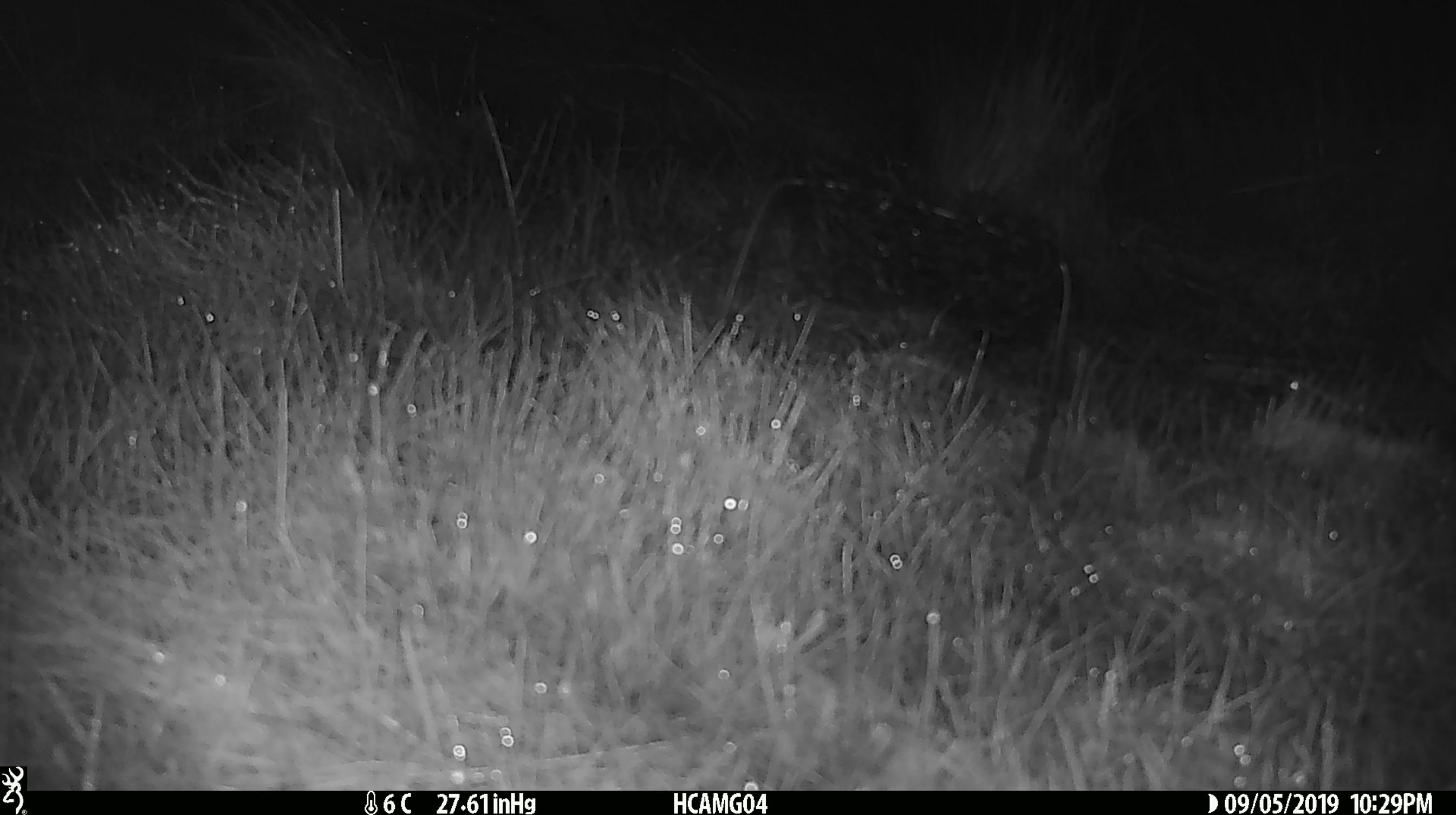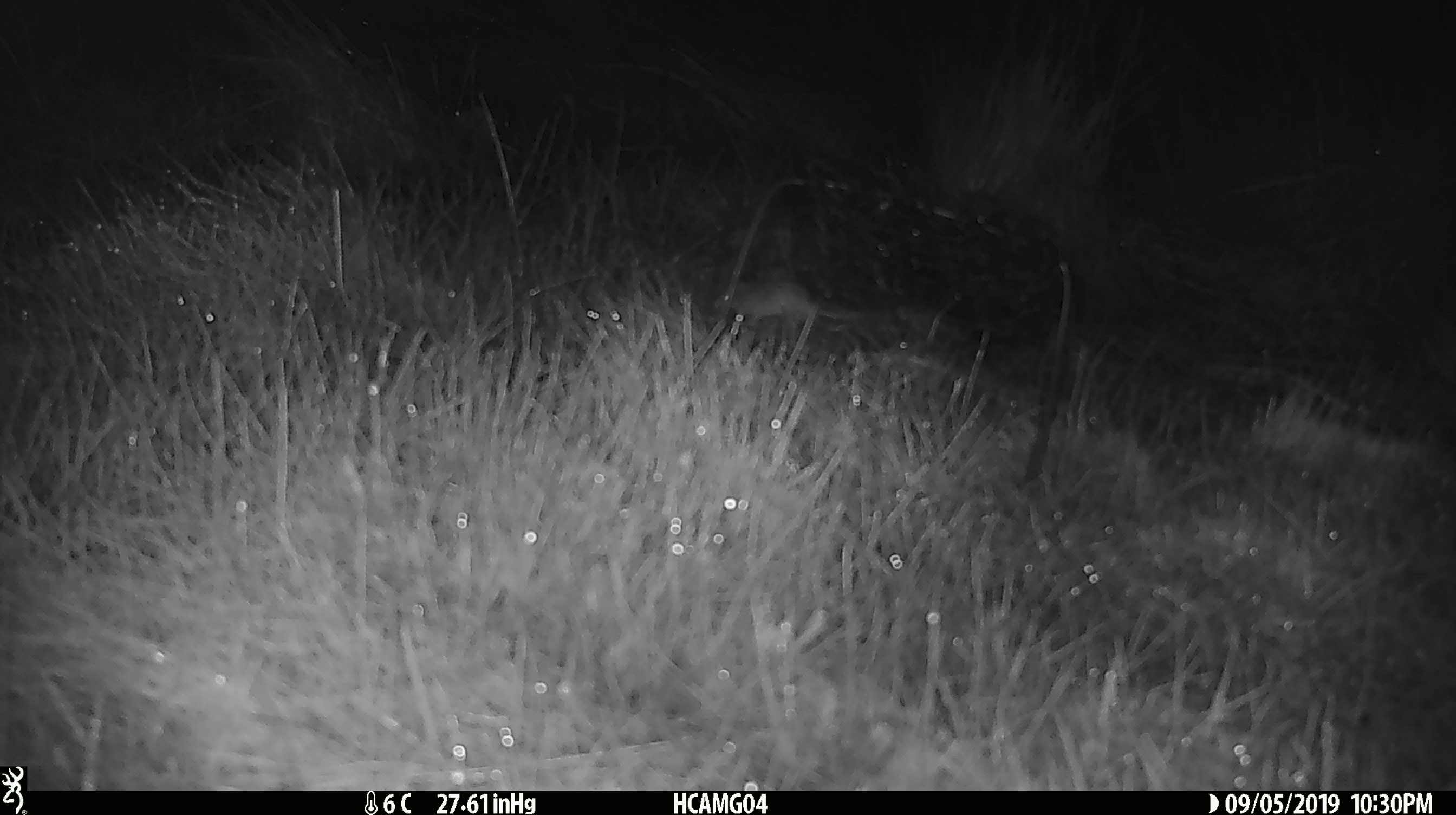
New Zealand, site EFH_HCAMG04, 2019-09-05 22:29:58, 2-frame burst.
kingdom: Animalia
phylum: Chordata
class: Mammalia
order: Rodentia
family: Muridae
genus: Mus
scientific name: Mus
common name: mouse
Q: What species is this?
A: Mouse (Mus).